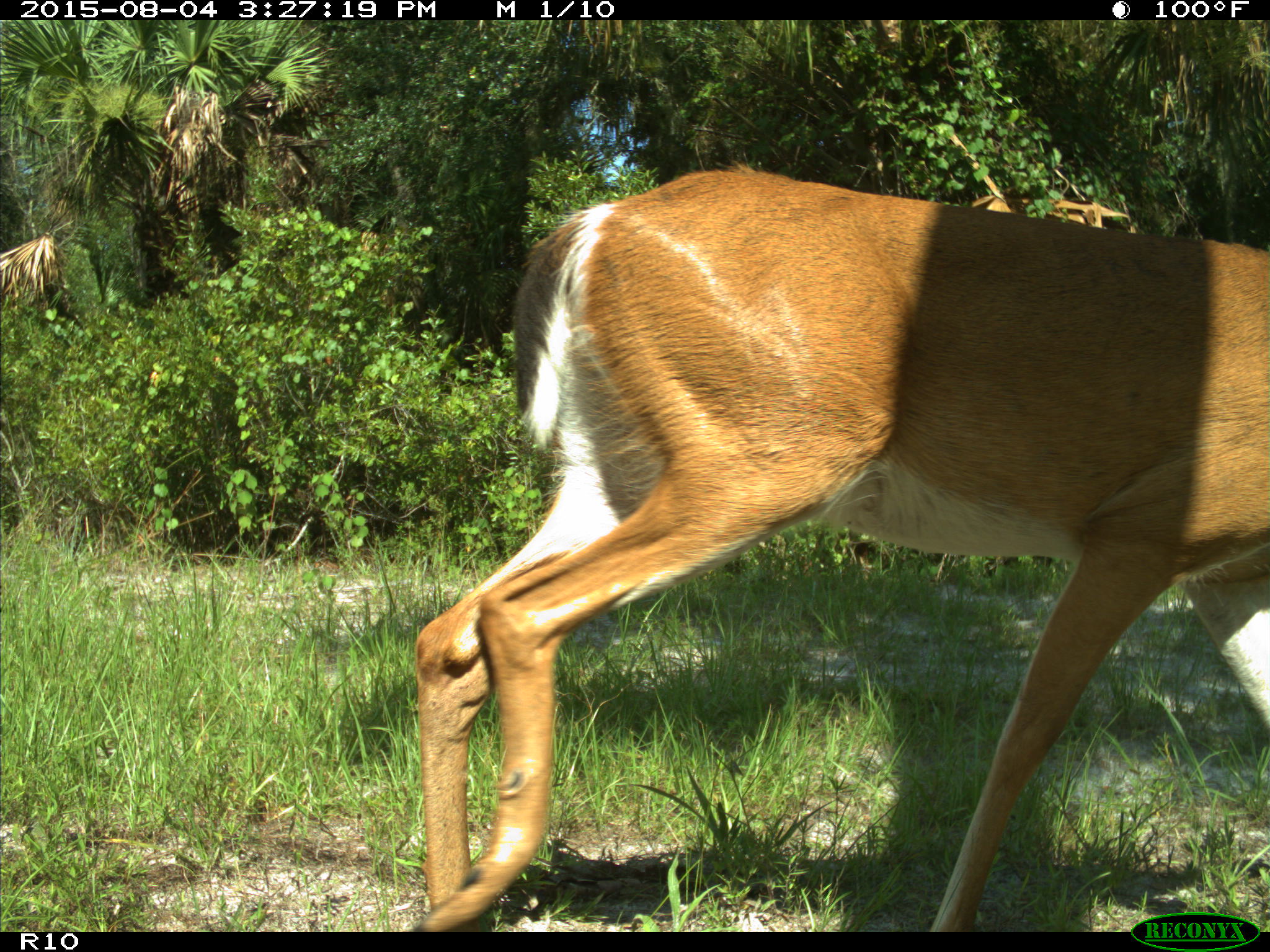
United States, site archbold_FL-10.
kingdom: Animalia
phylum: Chordata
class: Mammalia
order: Artiodactyla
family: Cervidae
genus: Odocoileus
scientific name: Odocoileus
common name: deer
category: unidentified deer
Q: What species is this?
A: Unidentified deer (deer) (Odocoileus).